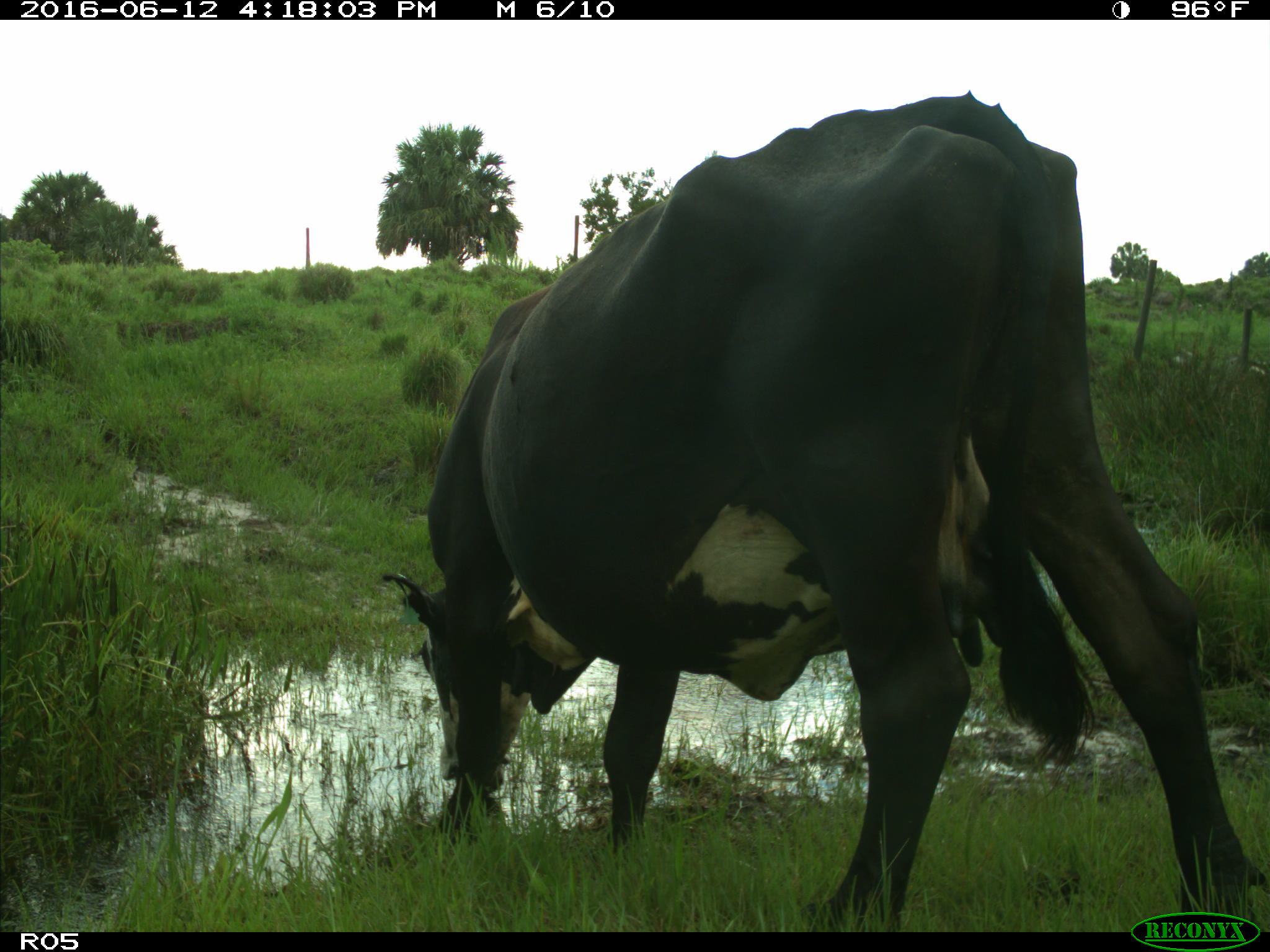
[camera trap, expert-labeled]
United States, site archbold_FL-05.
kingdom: Animalia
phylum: Chordata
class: Mammalia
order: Artiodactyla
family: Bovidae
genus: Bos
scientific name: Bos taurus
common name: domestic cow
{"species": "Bos taurus (domestic cow)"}